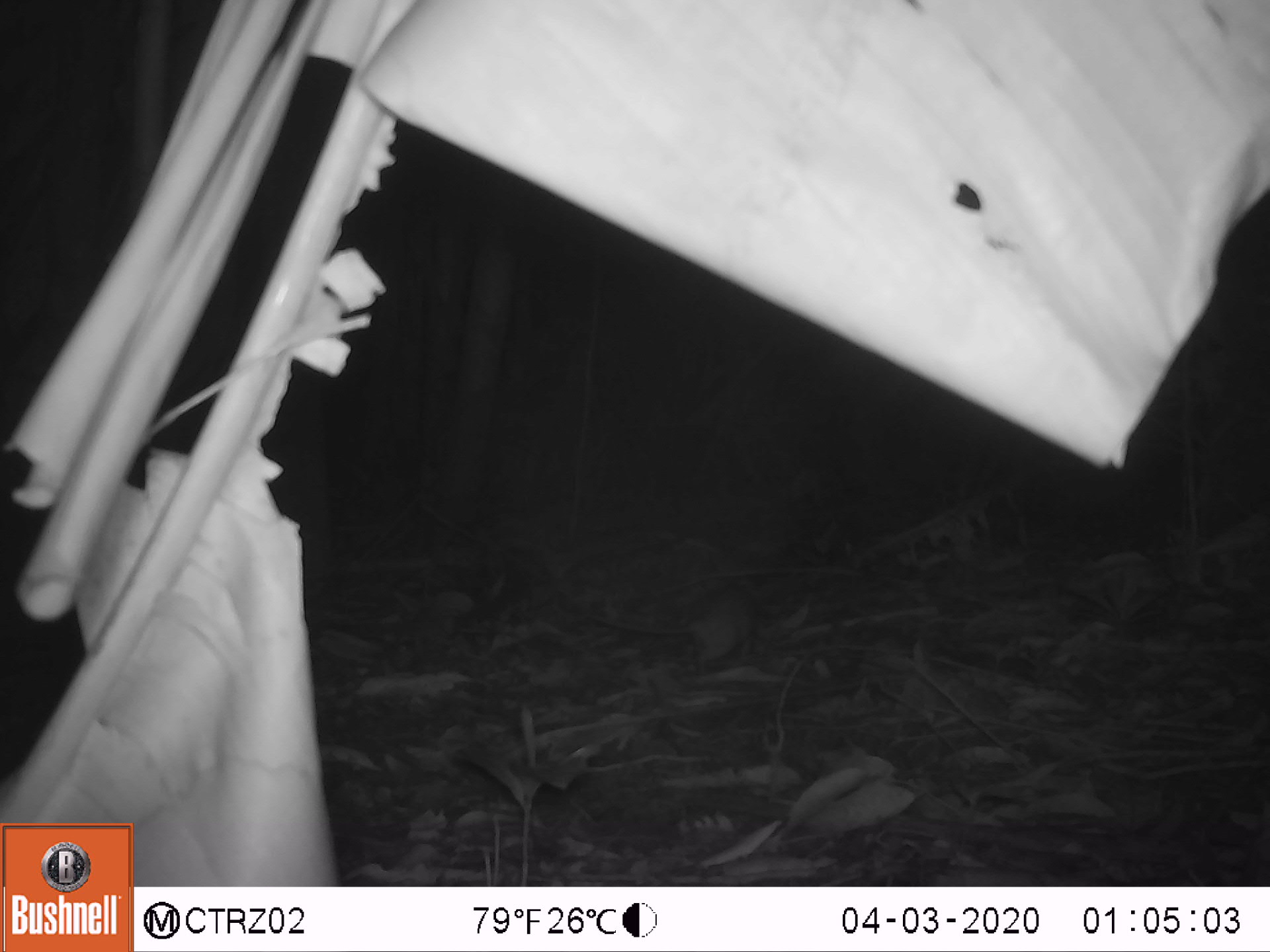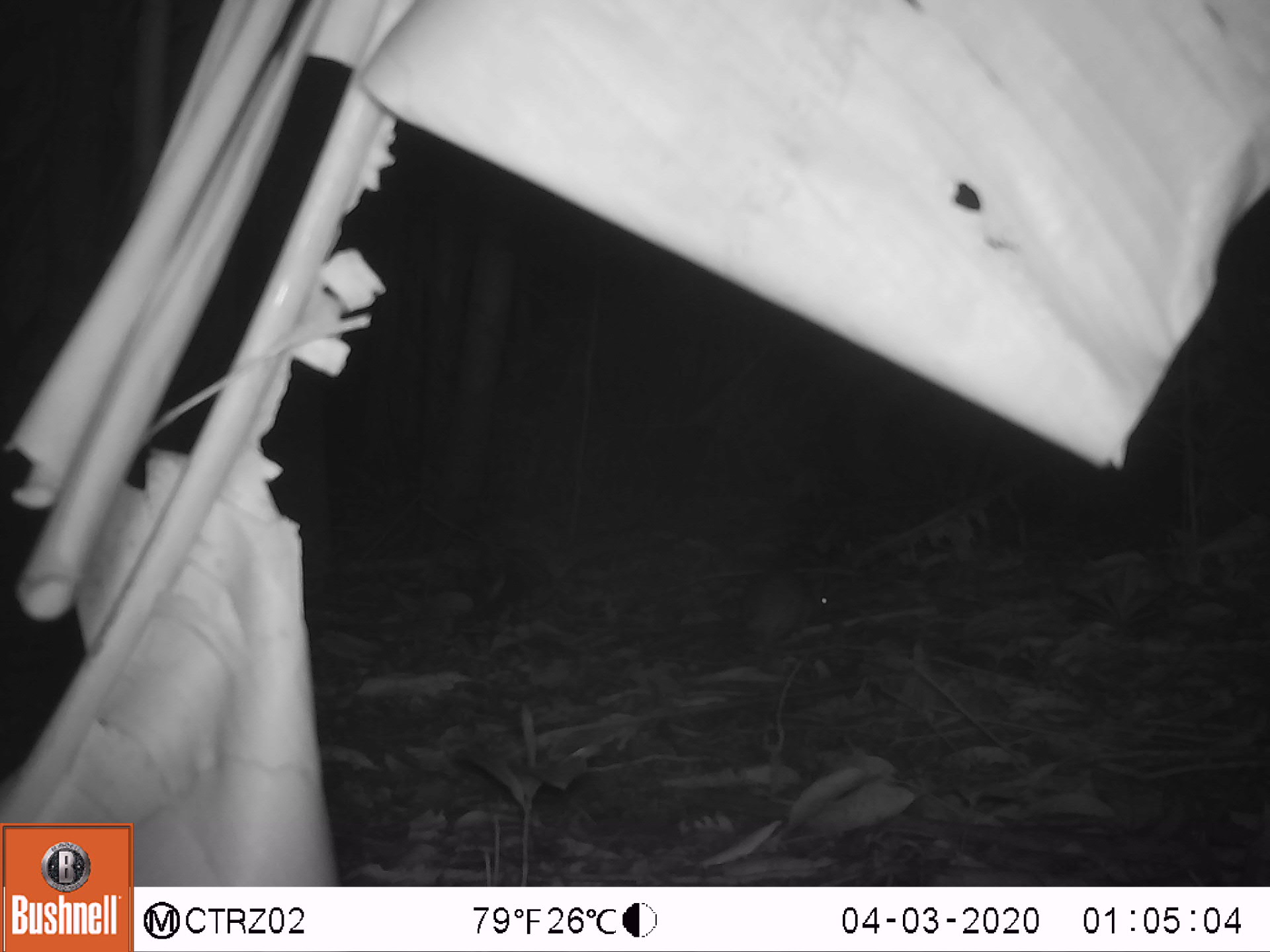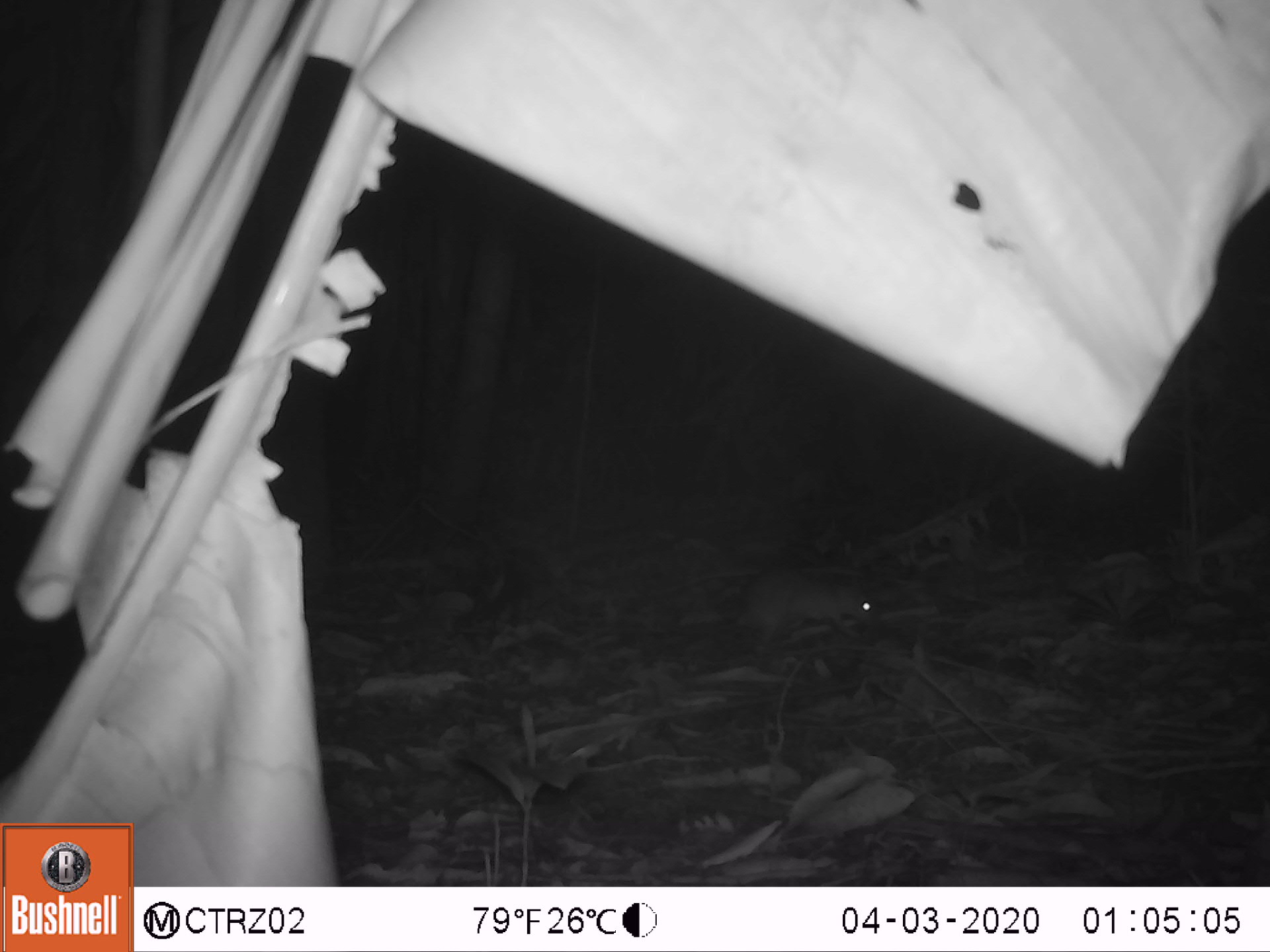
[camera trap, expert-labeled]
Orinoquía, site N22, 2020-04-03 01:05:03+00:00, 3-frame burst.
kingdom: Animalia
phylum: Chordata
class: Mammalia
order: Rodentia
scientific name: Rodentia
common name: rodent